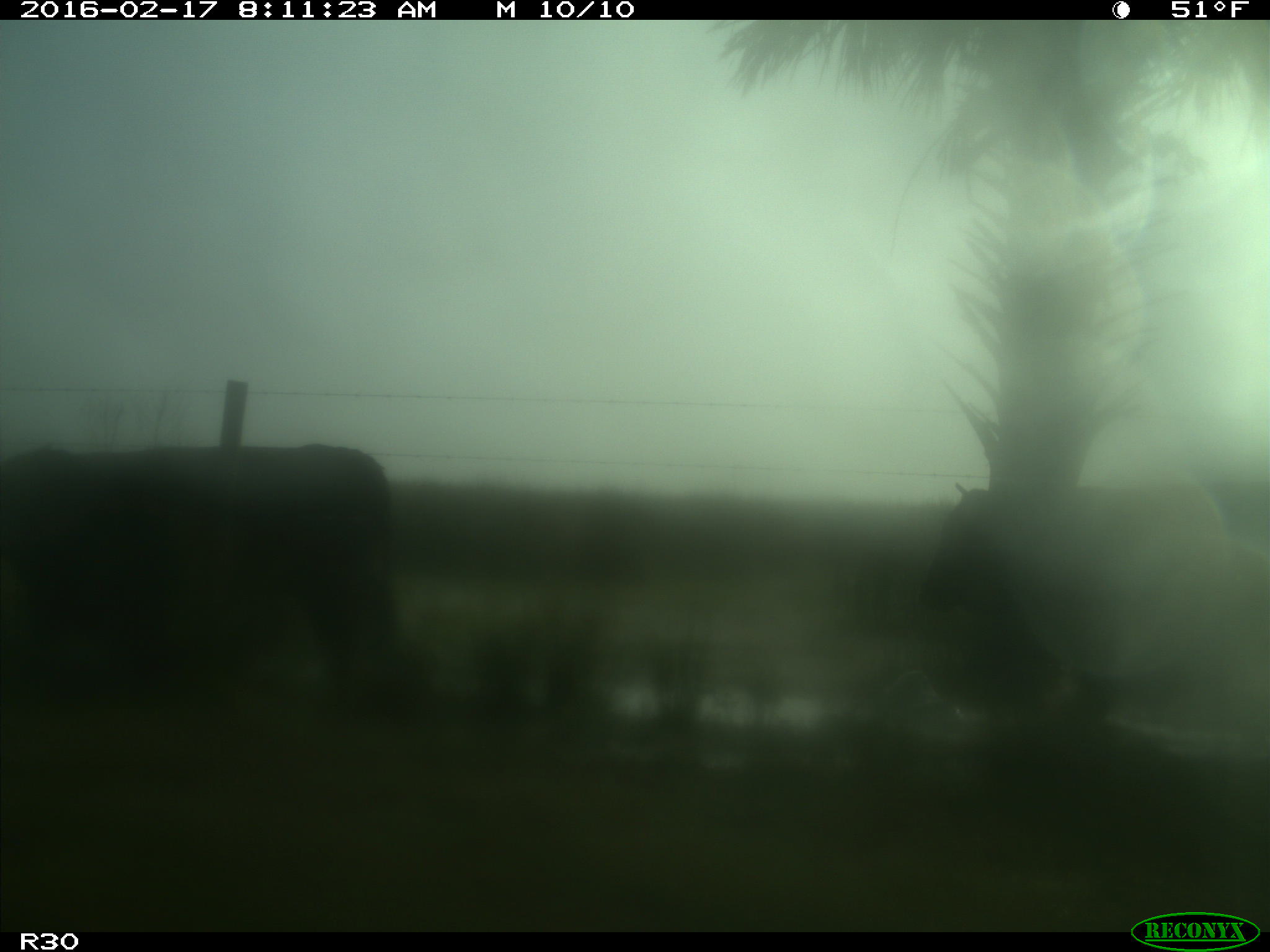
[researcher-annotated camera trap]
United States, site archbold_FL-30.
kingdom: Animalia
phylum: Chordata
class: Mammalia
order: Artiodactyla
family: Bovidae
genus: Bos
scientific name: Bos taurus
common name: domestic cow